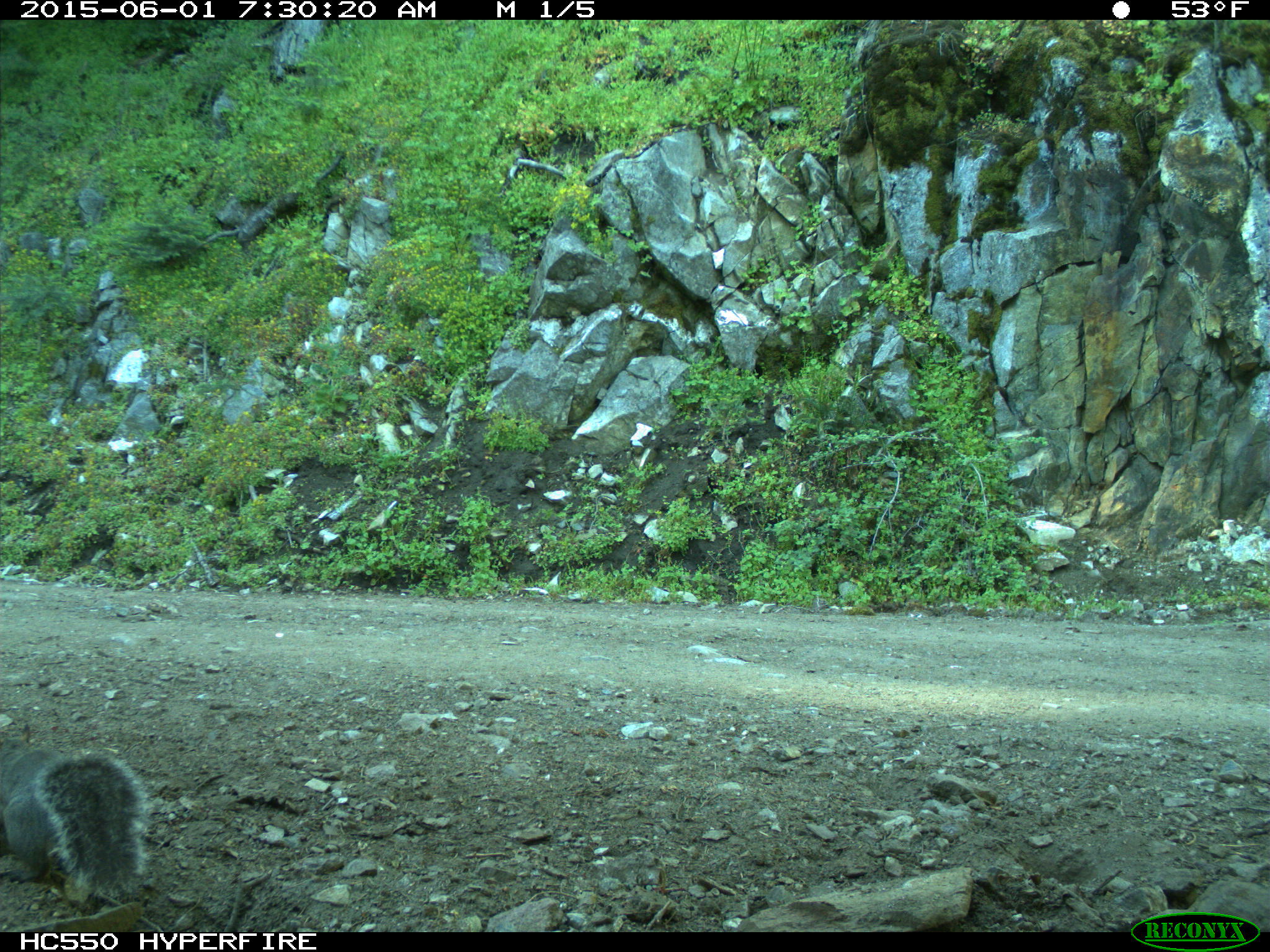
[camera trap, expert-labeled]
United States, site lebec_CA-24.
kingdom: Animalia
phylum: Chordata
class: Mammalia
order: Rodentia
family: Sciuridae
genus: Sciurus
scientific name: Sciurus carolinensis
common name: eastern gray squirrel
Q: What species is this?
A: Sciurus carolinensis (eastern gray squirrel).